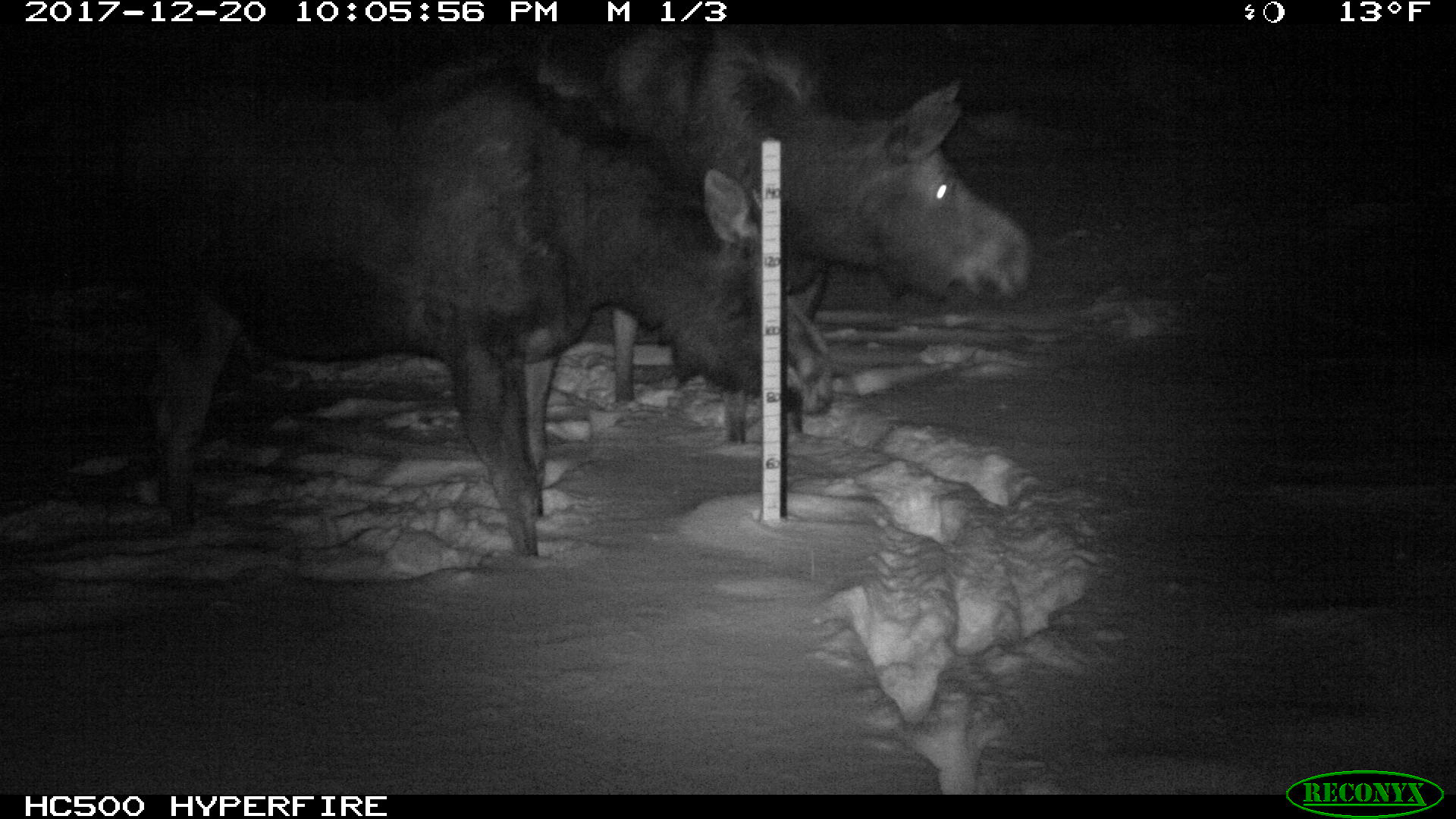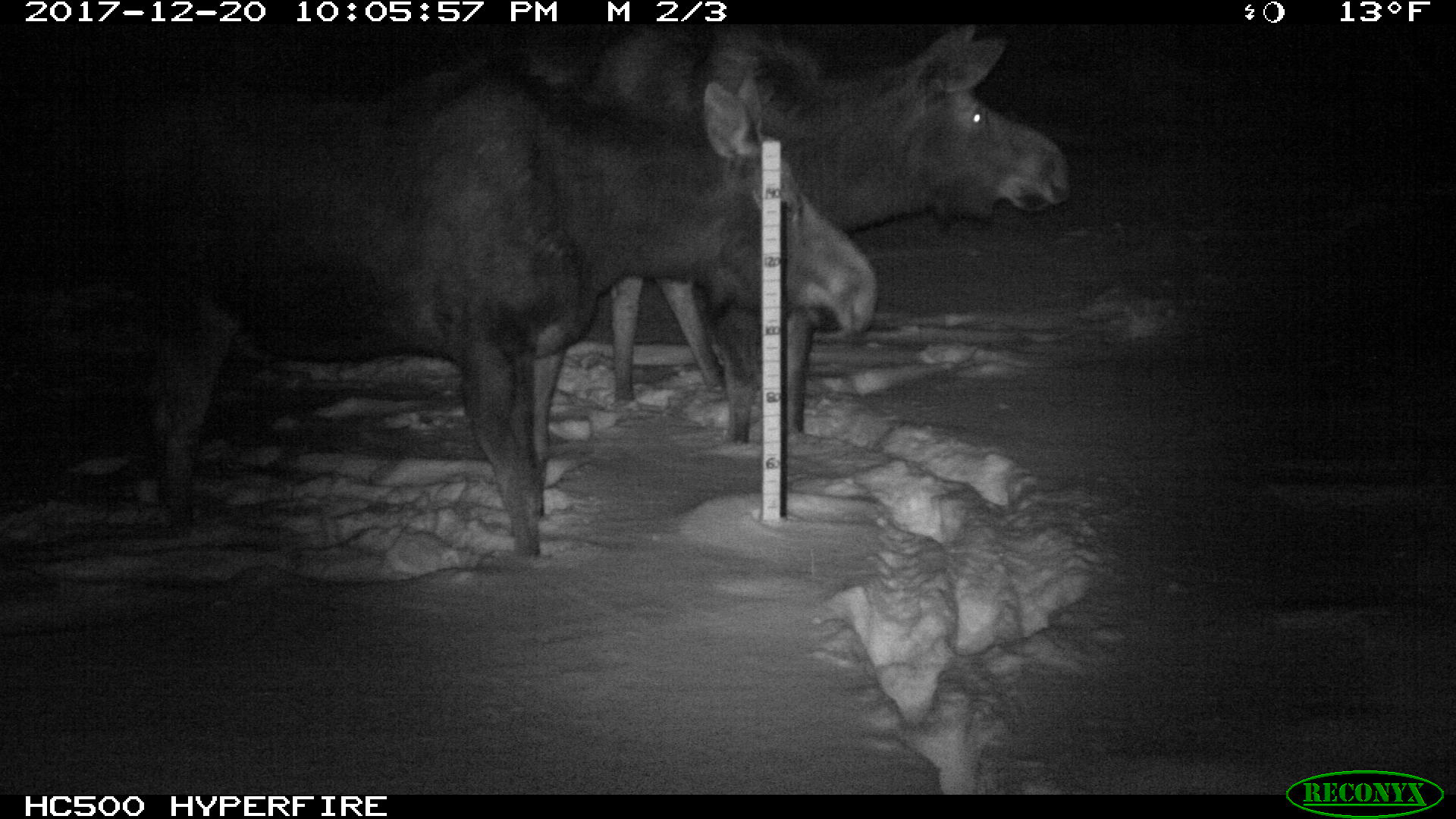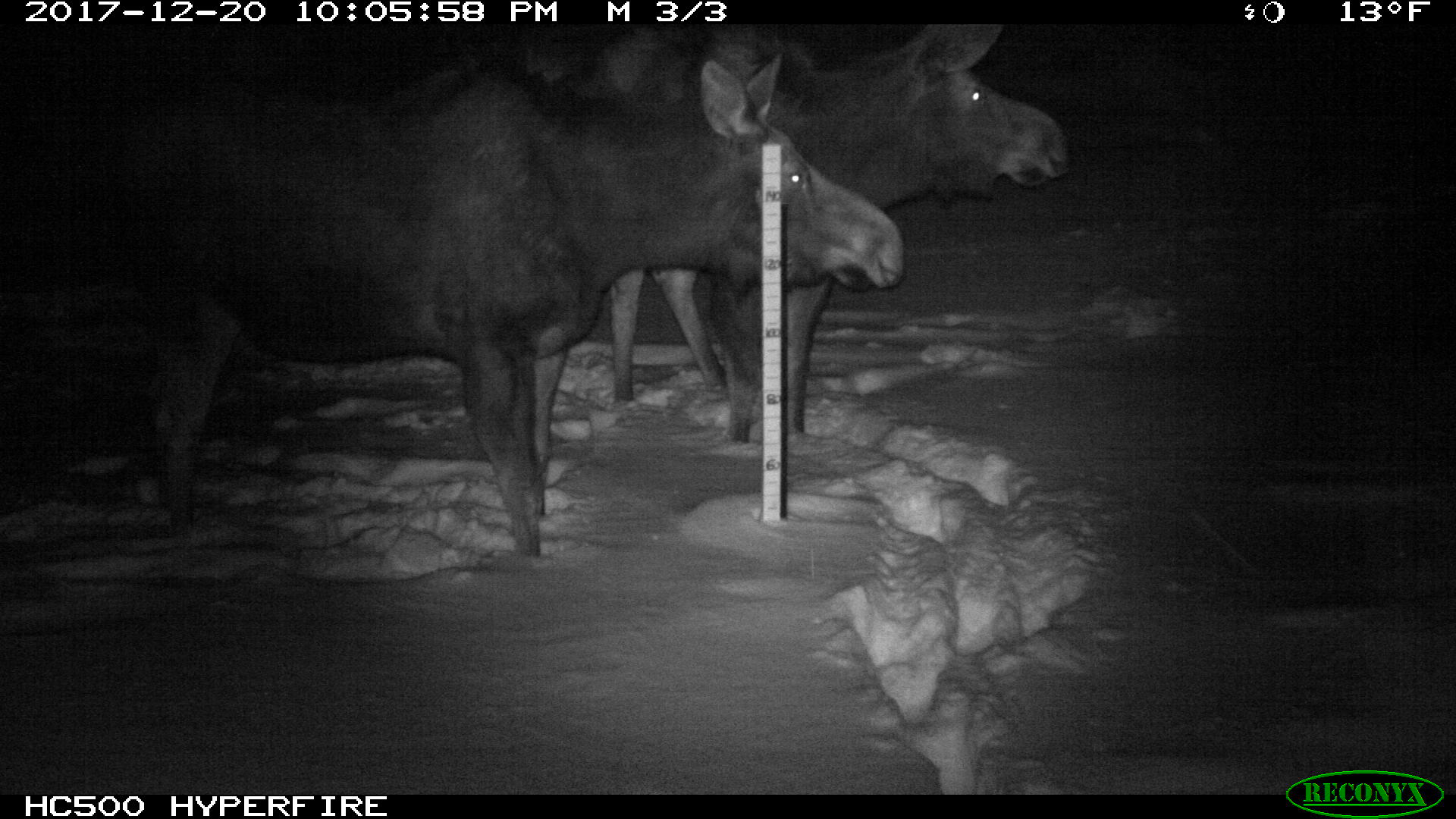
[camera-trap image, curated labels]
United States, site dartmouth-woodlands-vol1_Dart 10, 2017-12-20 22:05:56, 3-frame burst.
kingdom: Animalia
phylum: Chordata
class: Mammalia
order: Artiodactyla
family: Cervidae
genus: Alces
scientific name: Alces alces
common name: moose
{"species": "moose (Alces alces)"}